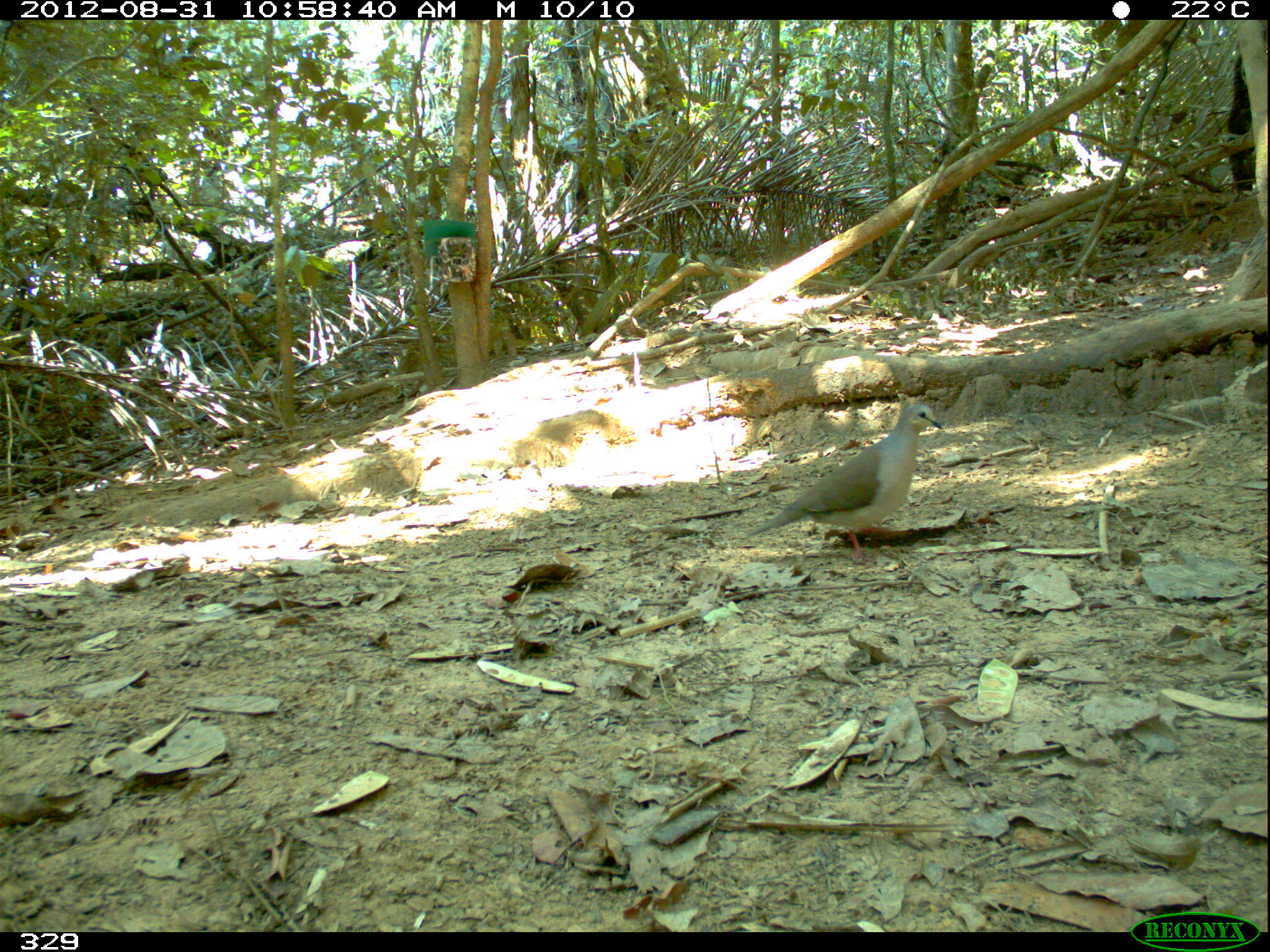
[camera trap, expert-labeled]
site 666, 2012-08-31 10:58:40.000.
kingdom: Animalia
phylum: Chordata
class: Aves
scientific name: Aves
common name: bird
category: unknown bird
Unknown bird (bird) (Aves).